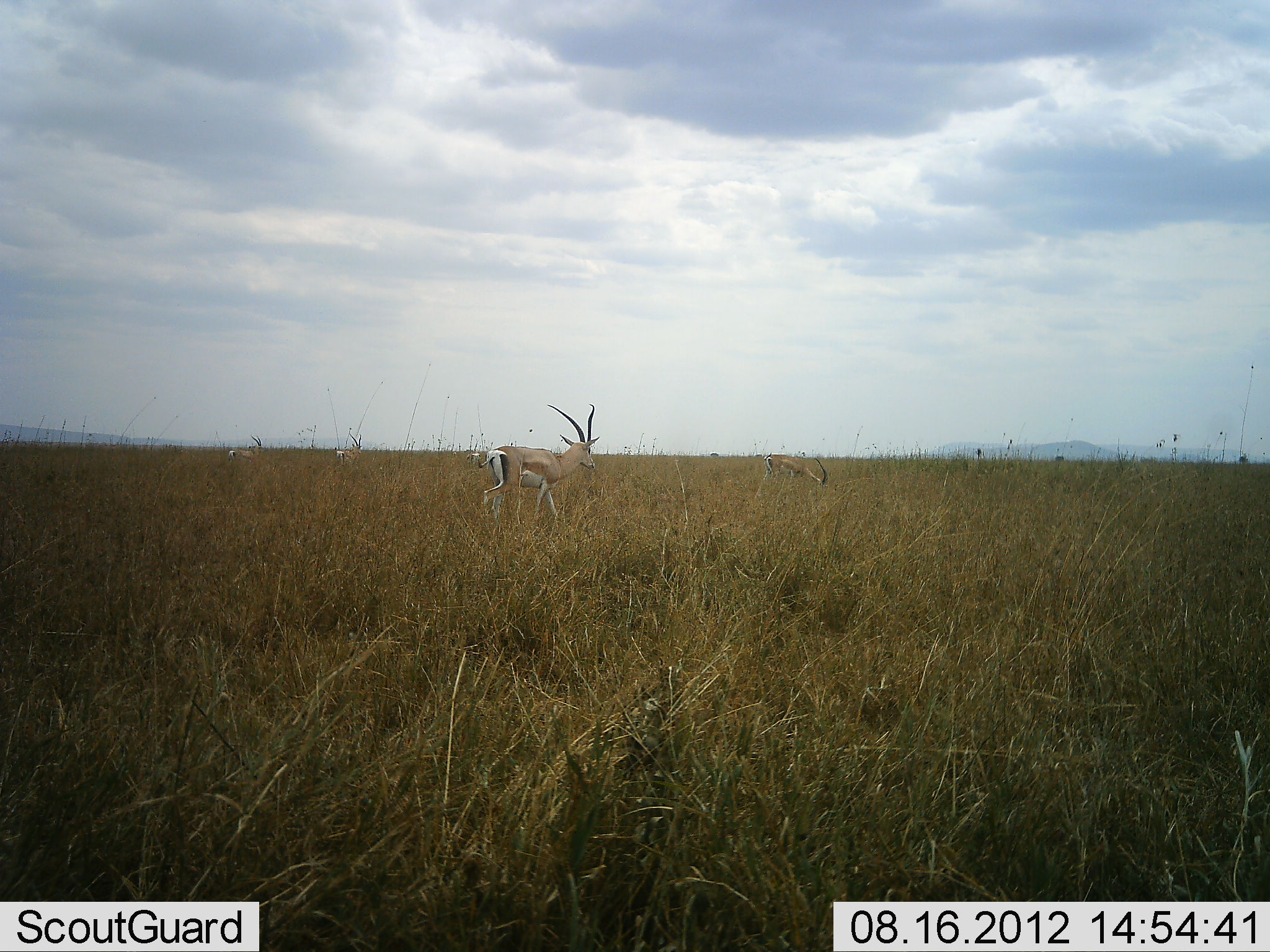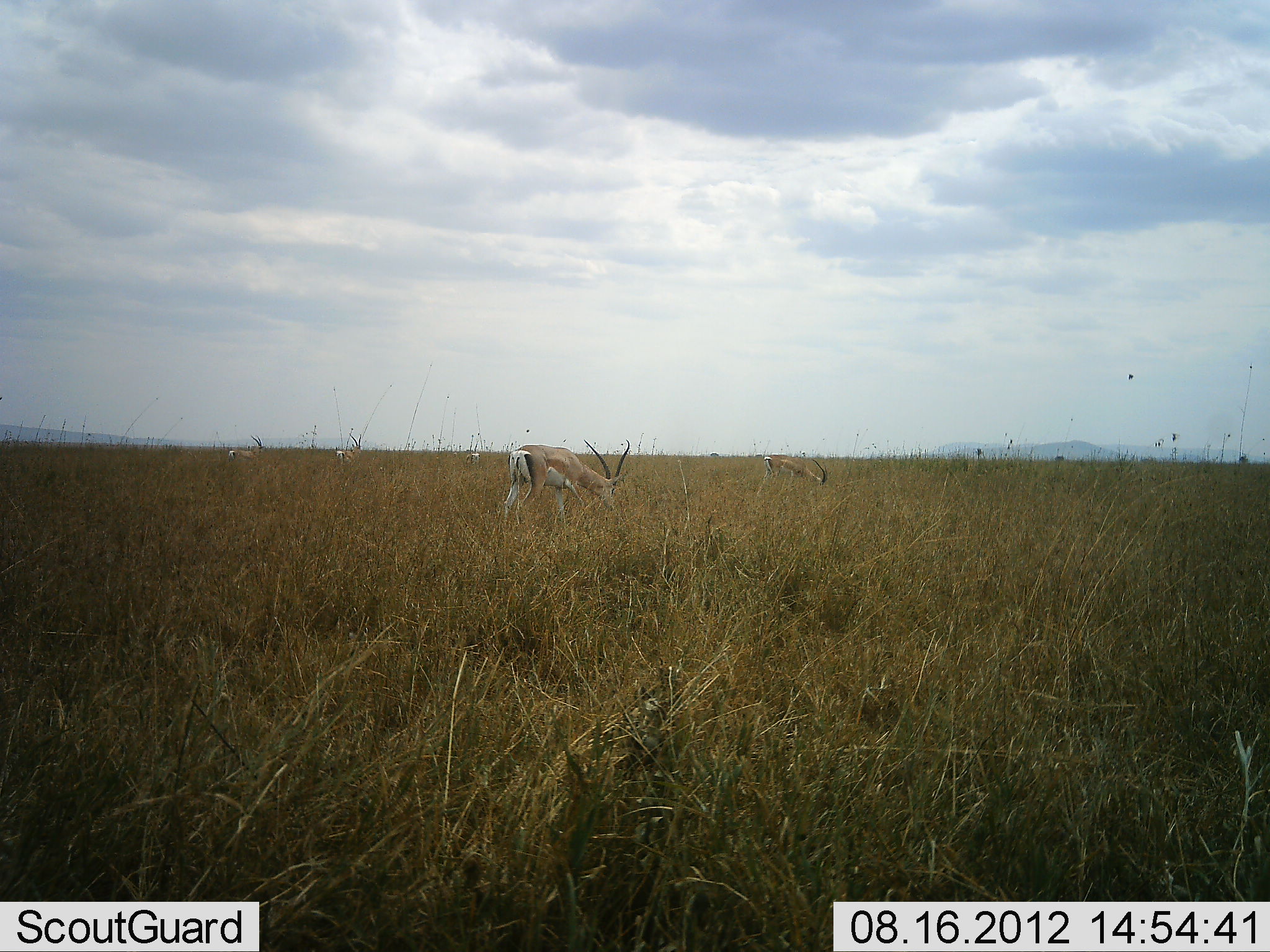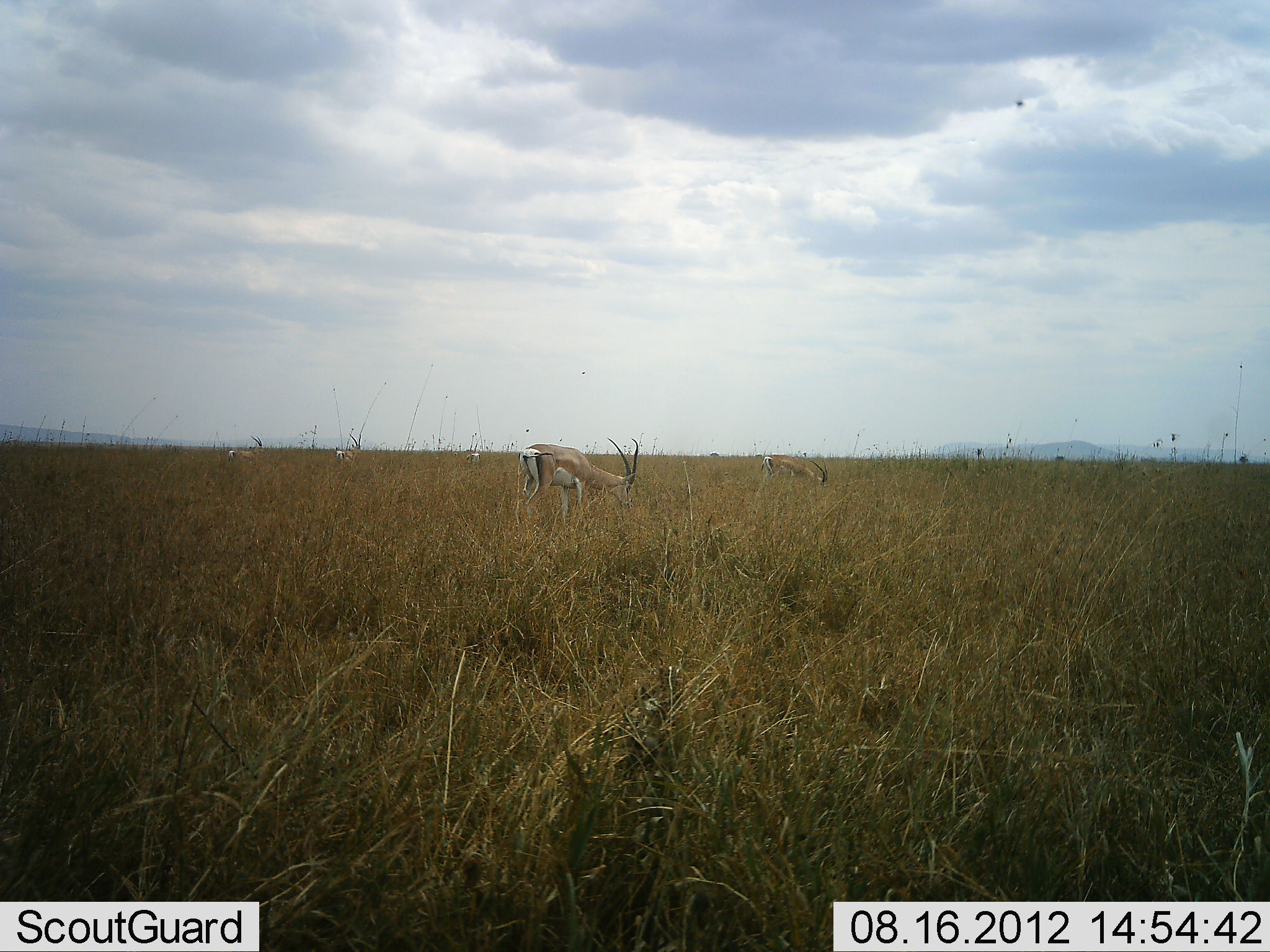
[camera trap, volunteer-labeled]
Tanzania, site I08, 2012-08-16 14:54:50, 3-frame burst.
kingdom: Animalia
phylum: Chordata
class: Mammalia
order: Artiodactyla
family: Bovidae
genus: Nanger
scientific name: Nanger granti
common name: grant's gazelle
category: gazellegrants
Gazellegrants (grant's gazelle) (Nanger granti), count 5. Behavior (volunteer vote fractions): standing 40%, resting 0%, moving 10%, interacting 0%. Young present (vote fraction): 0%. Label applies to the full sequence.